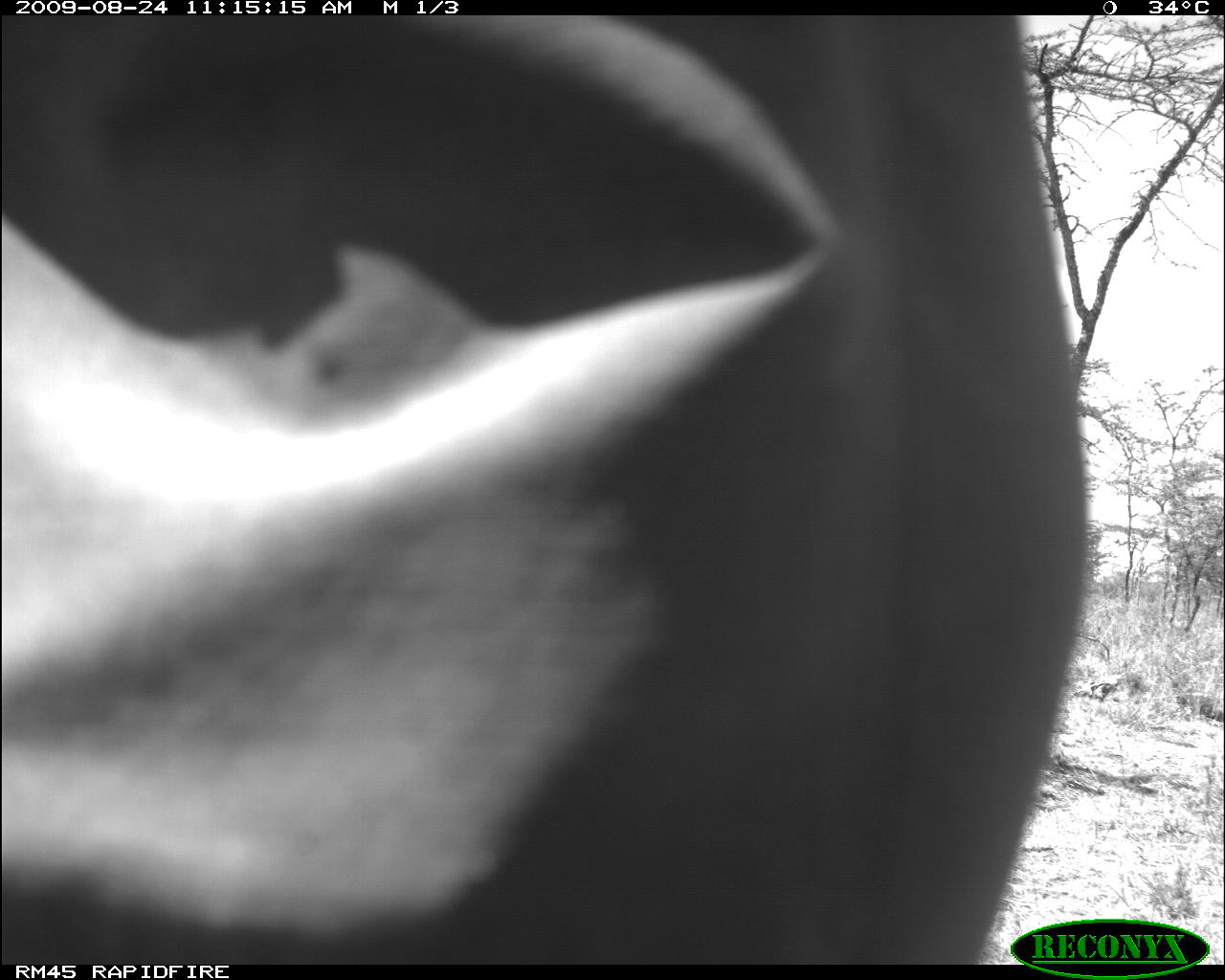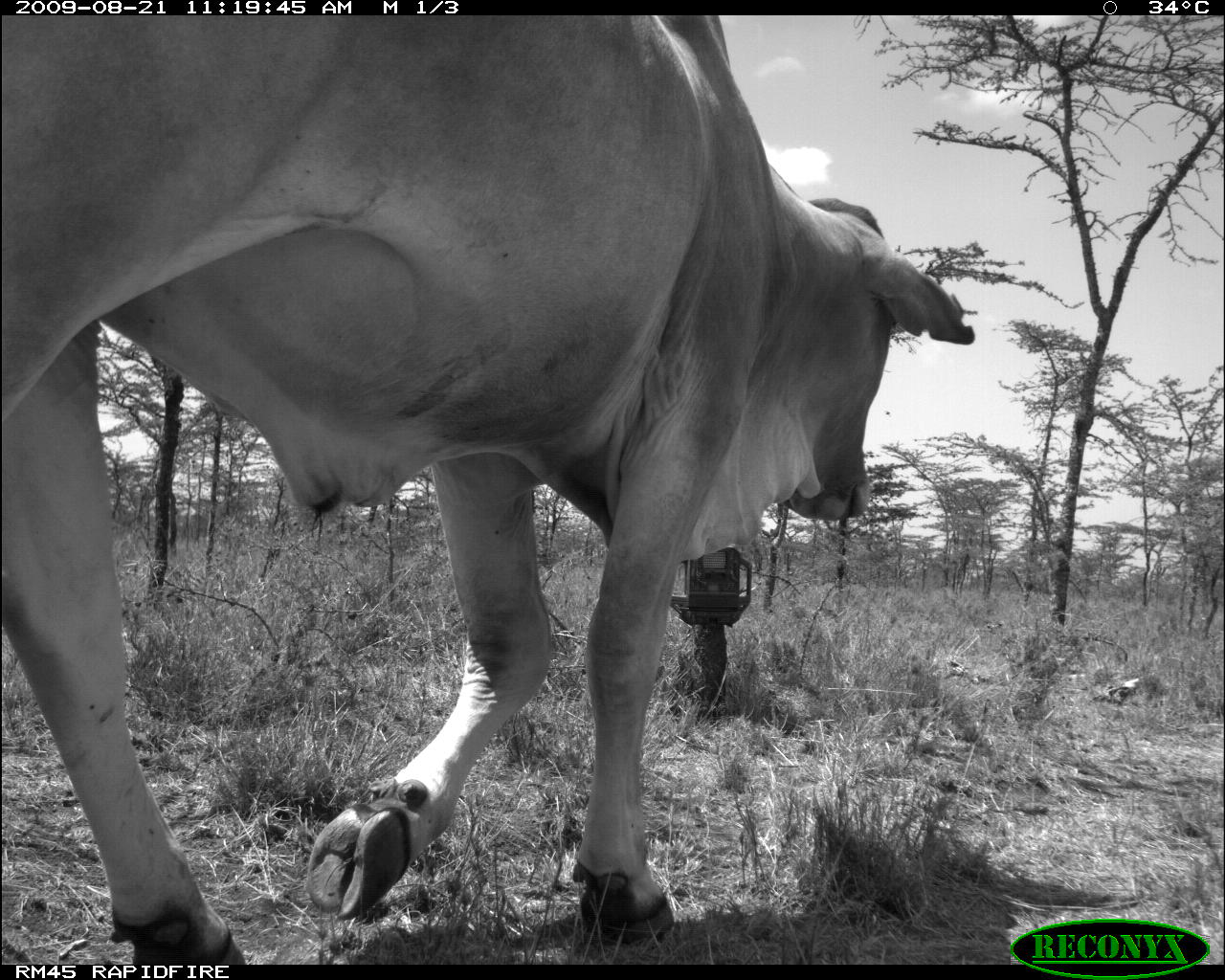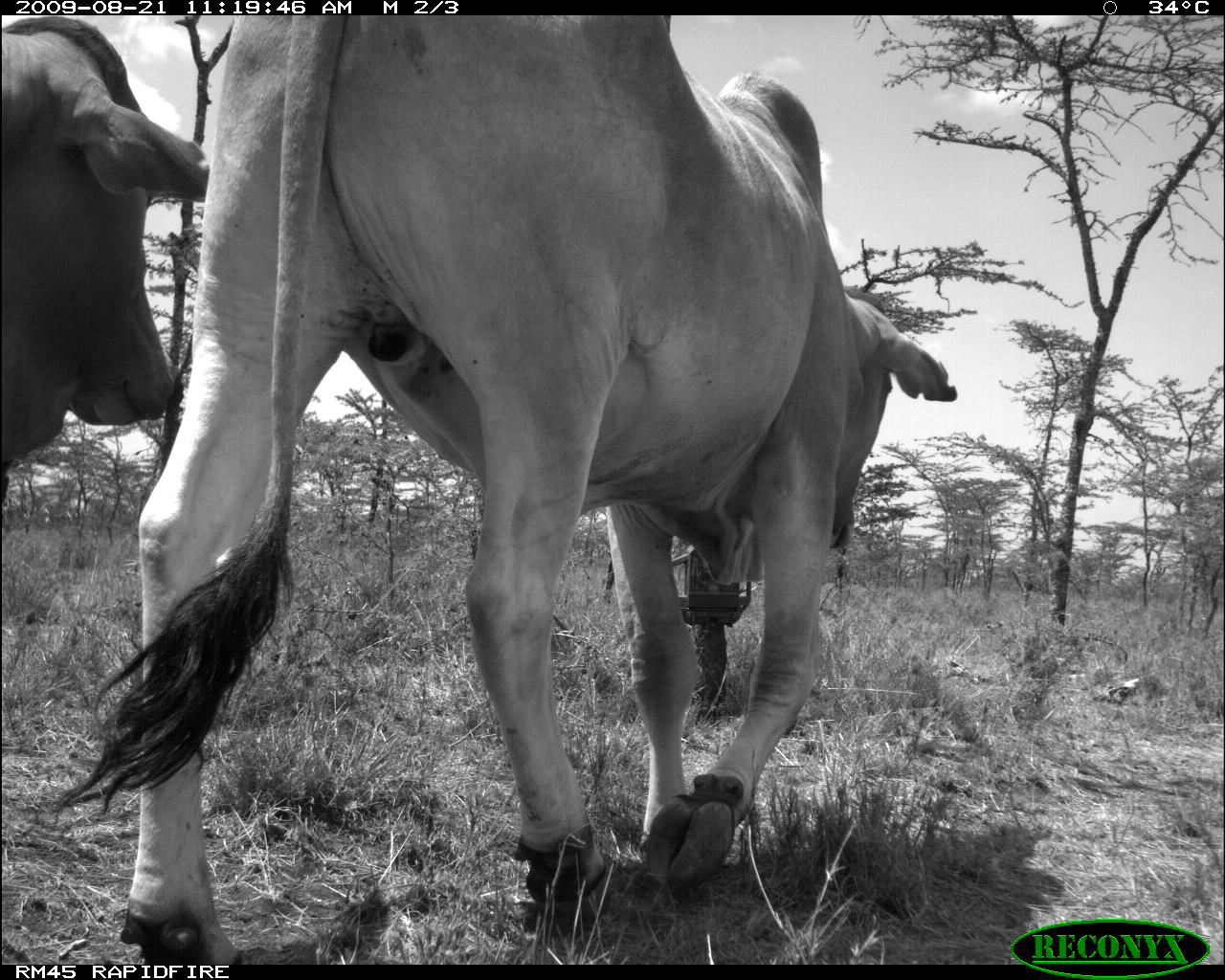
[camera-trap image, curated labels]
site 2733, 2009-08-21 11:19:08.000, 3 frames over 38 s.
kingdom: Animalia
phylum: Chordata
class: Mammalia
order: Artiodactyla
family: Bovidae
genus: Bos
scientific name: Bos taurus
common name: domestic cattle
Bos taurus (domestic cattle), count 5.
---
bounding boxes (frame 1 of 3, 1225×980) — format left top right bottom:
bos taurus: 1 17 1089 965